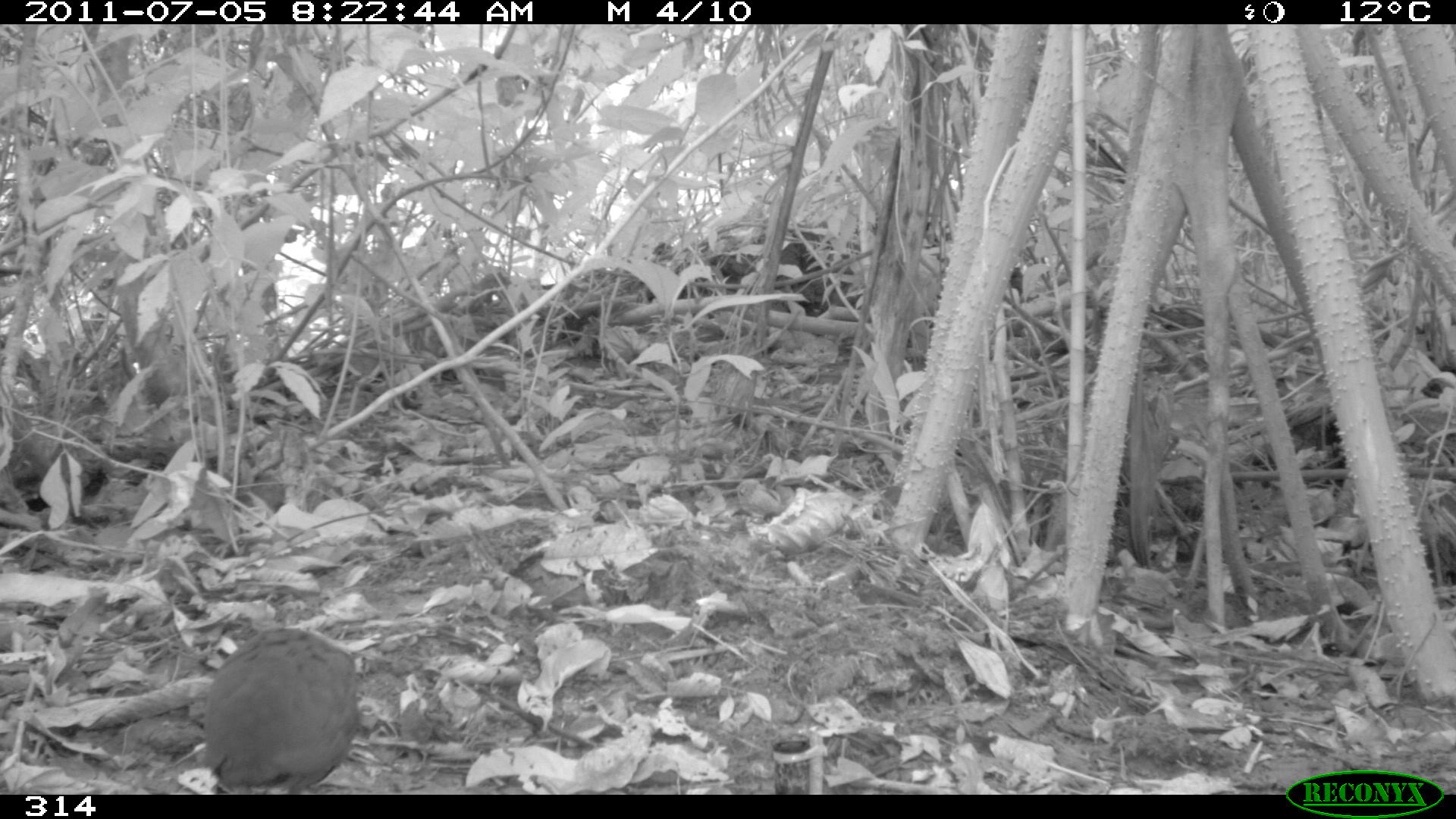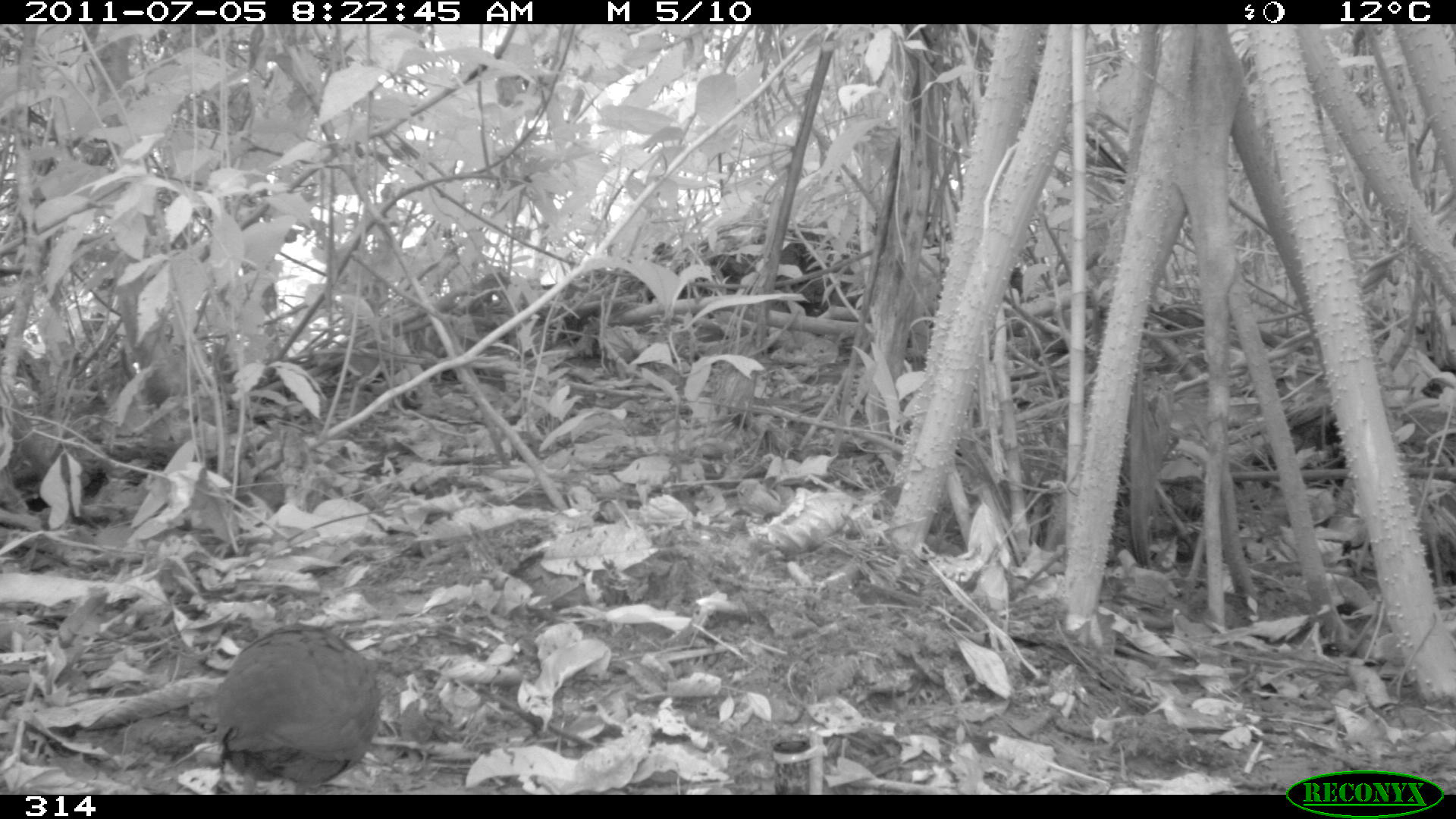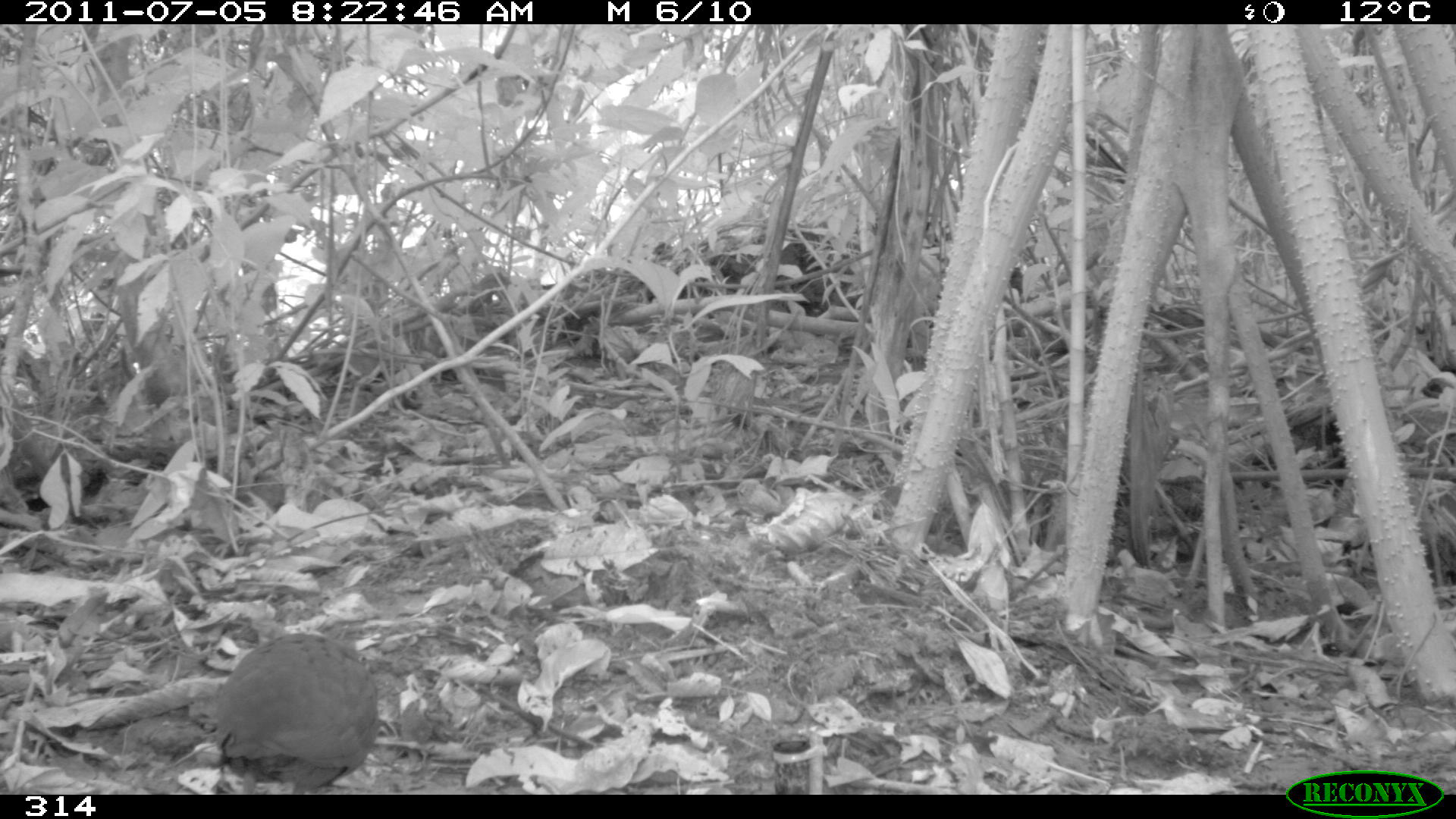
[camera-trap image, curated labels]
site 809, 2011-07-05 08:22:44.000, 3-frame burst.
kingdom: Animalia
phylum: Chordata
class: Aves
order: Galliformes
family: Phasianidae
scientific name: Phasianidae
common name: quails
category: quail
Quail (quails) (Phasianidae).